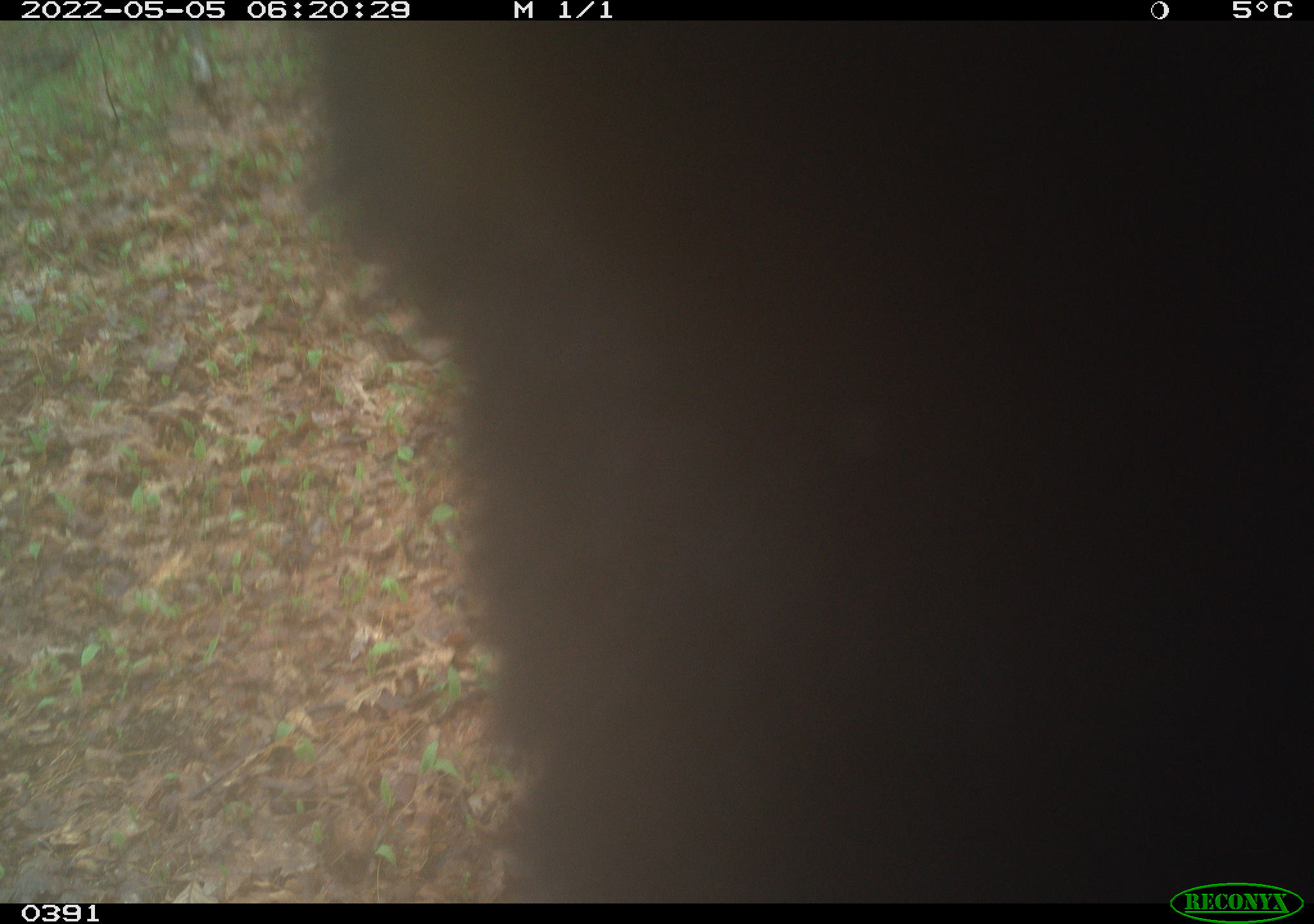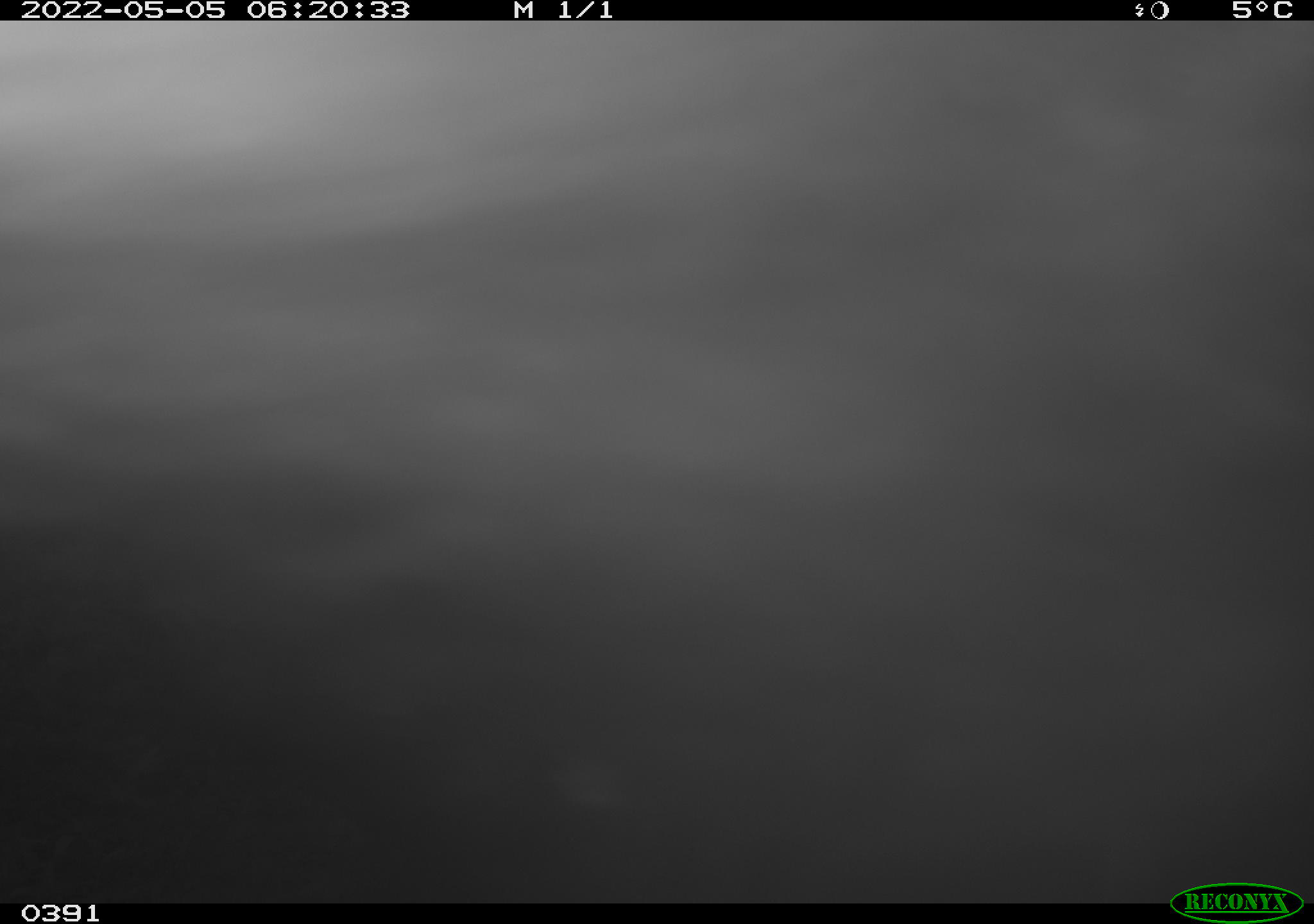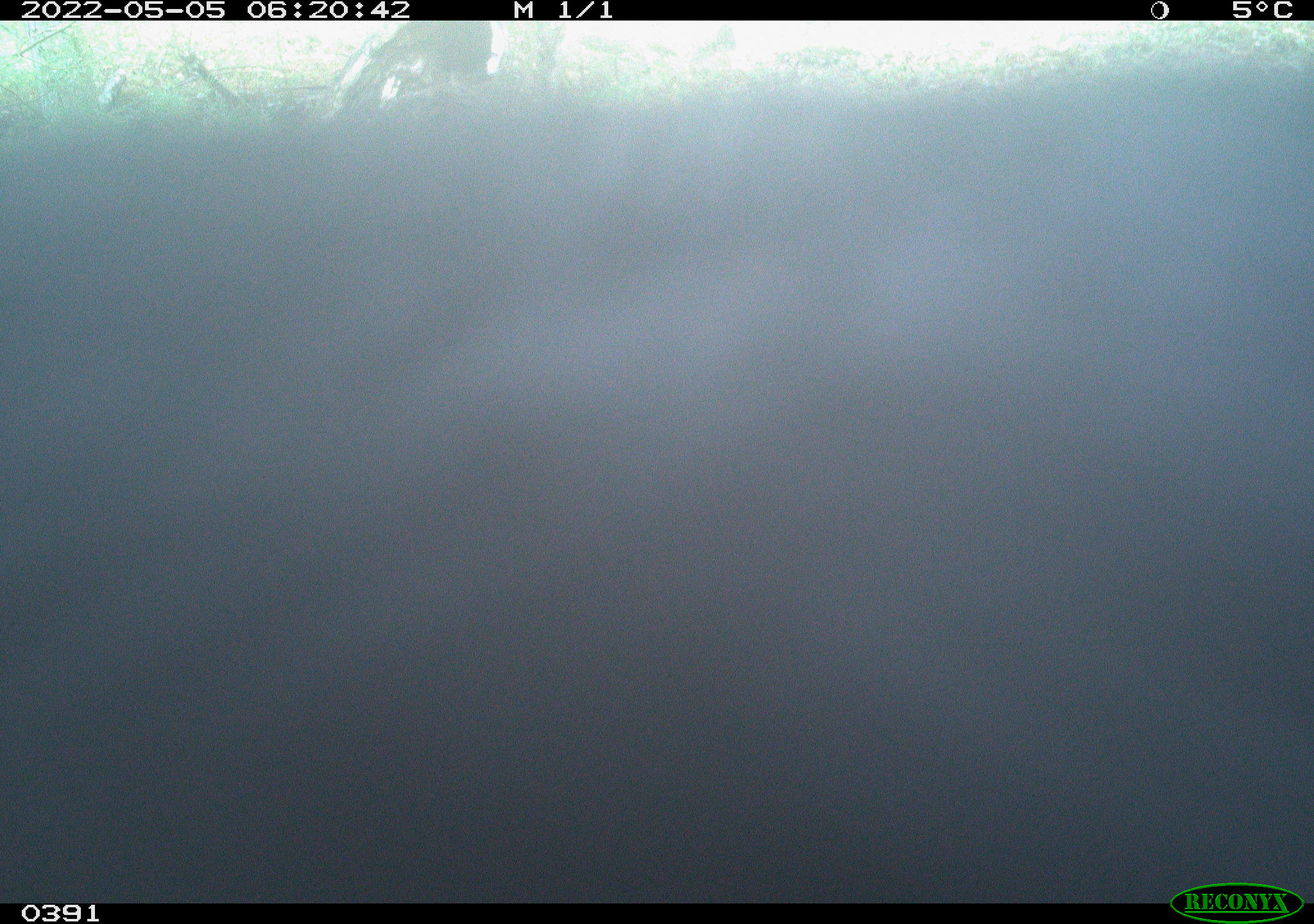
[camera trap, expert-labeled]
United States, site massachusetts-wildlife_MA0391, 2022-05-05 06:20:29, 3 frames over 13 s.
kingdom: Animalia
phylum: Chordata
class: Mammalia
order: Carnivora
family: Ursidae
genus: Ursus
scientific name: Ursus americanus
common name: black bear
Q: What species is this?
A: Black bear (Ursus americanus).